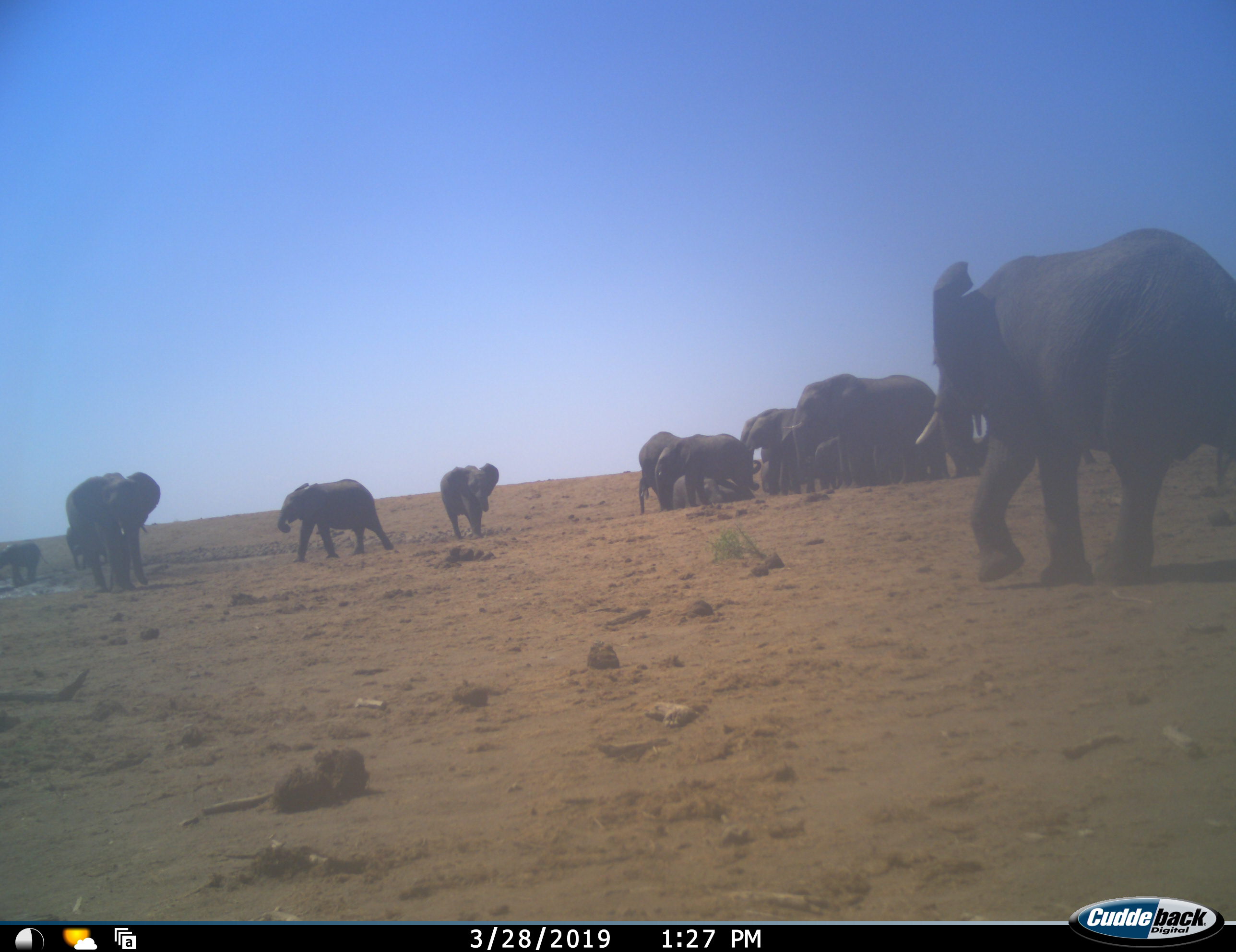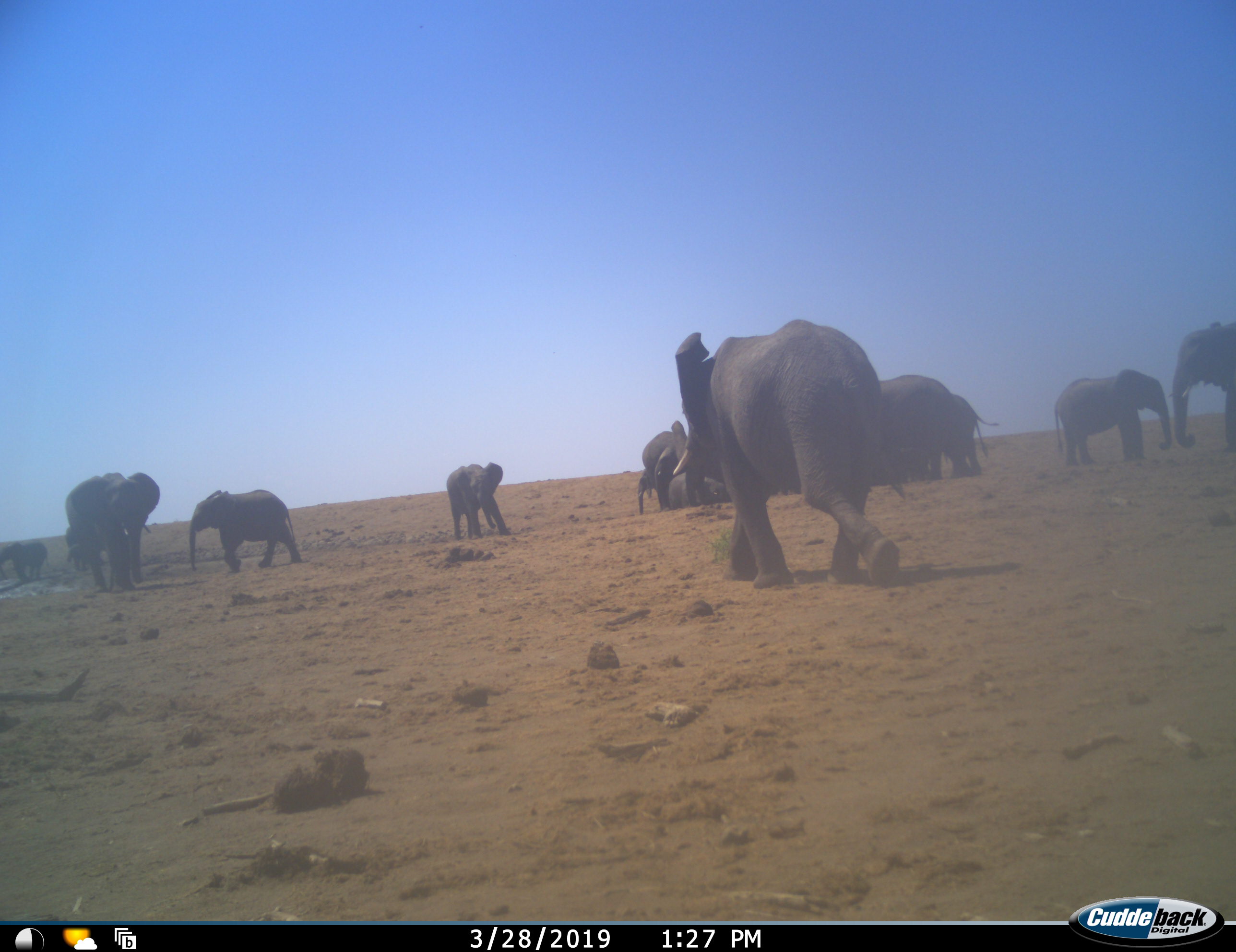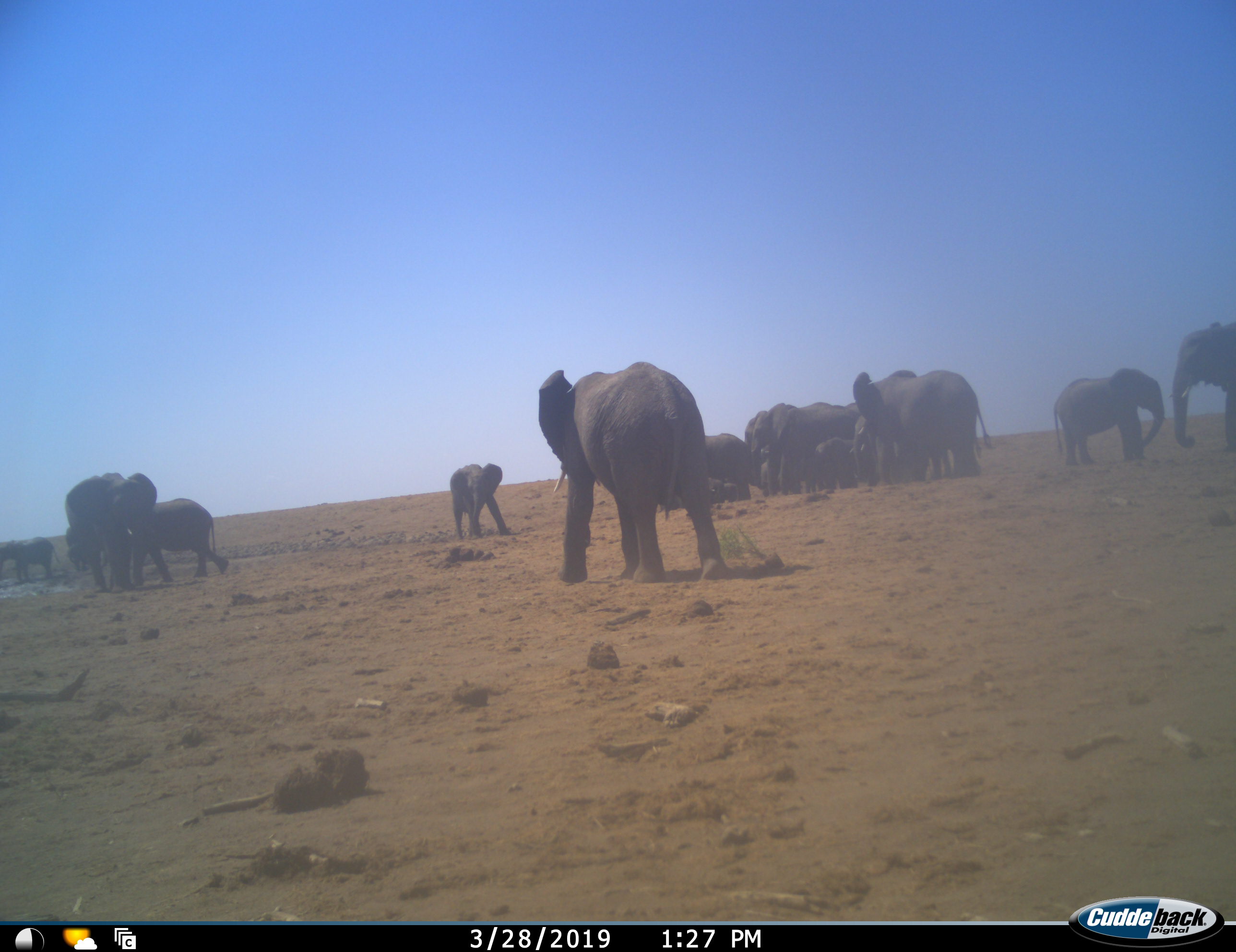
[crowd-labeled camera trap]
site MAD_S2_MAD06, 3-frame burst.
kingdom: Animalia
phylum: Chordata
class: Mammalia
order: Proboscidea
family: Elephantidae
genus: Loxodonta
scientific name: Loxodonta africana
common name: african bush elephant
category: elephant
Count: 11-50.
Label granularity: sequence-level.